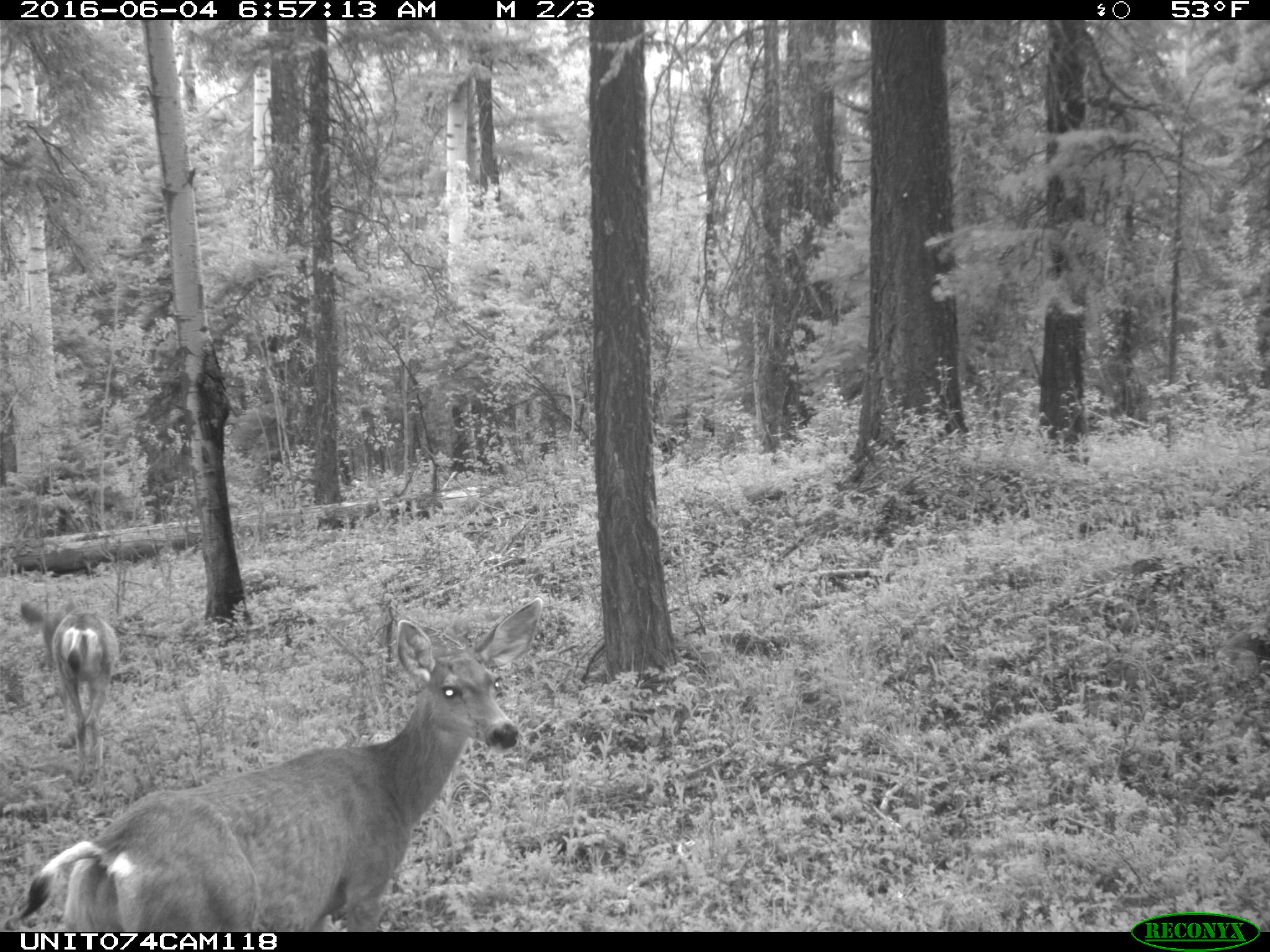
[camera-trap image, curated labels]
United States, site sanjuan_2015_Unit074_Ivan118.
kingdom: Animalia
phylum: Chordata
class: Mammalia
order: Artiodactyla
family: Cervidae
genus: Odocoileus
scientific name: Odocoileus hemionus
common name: mule deer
Odocoileus hemionus (mule deer).